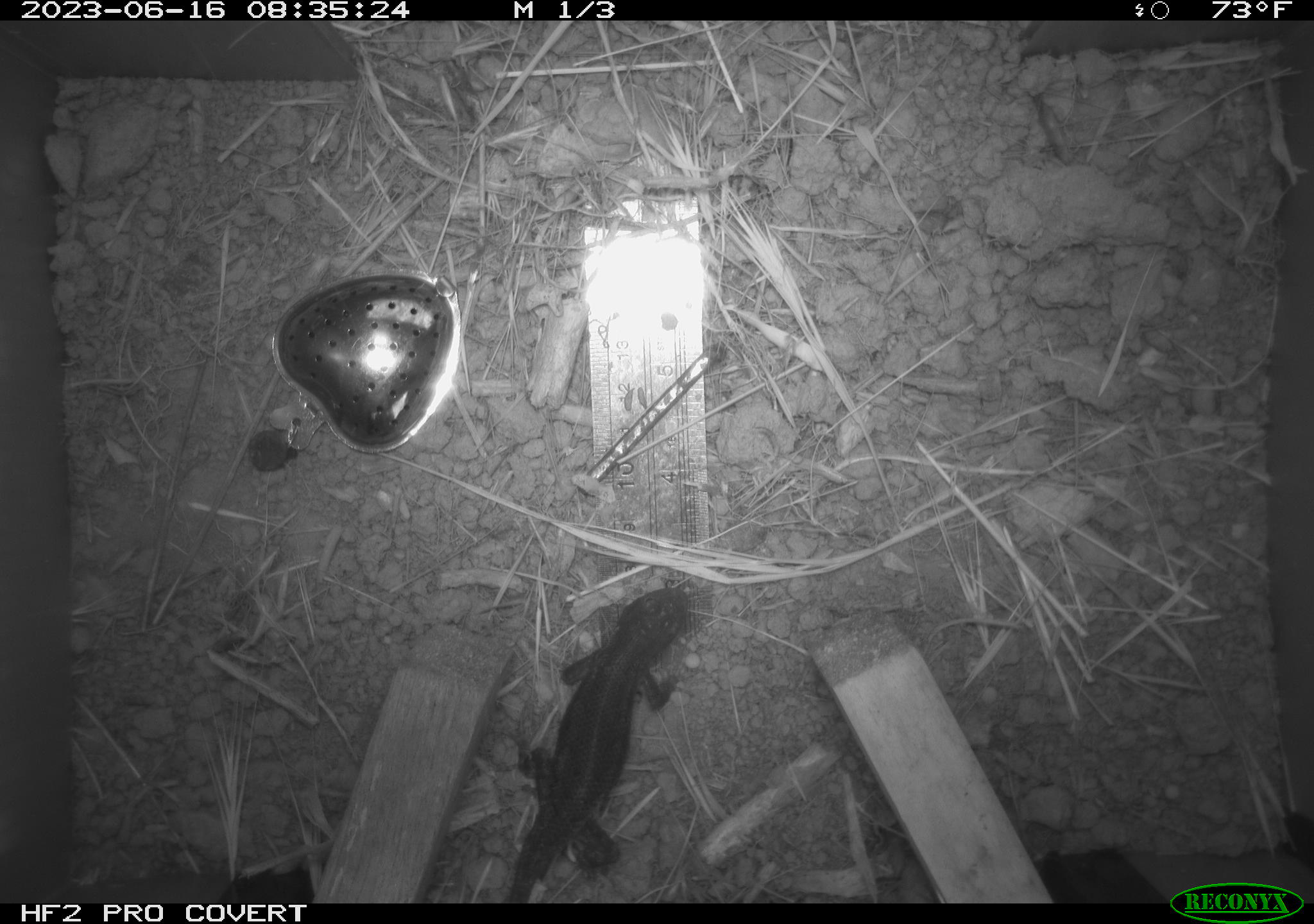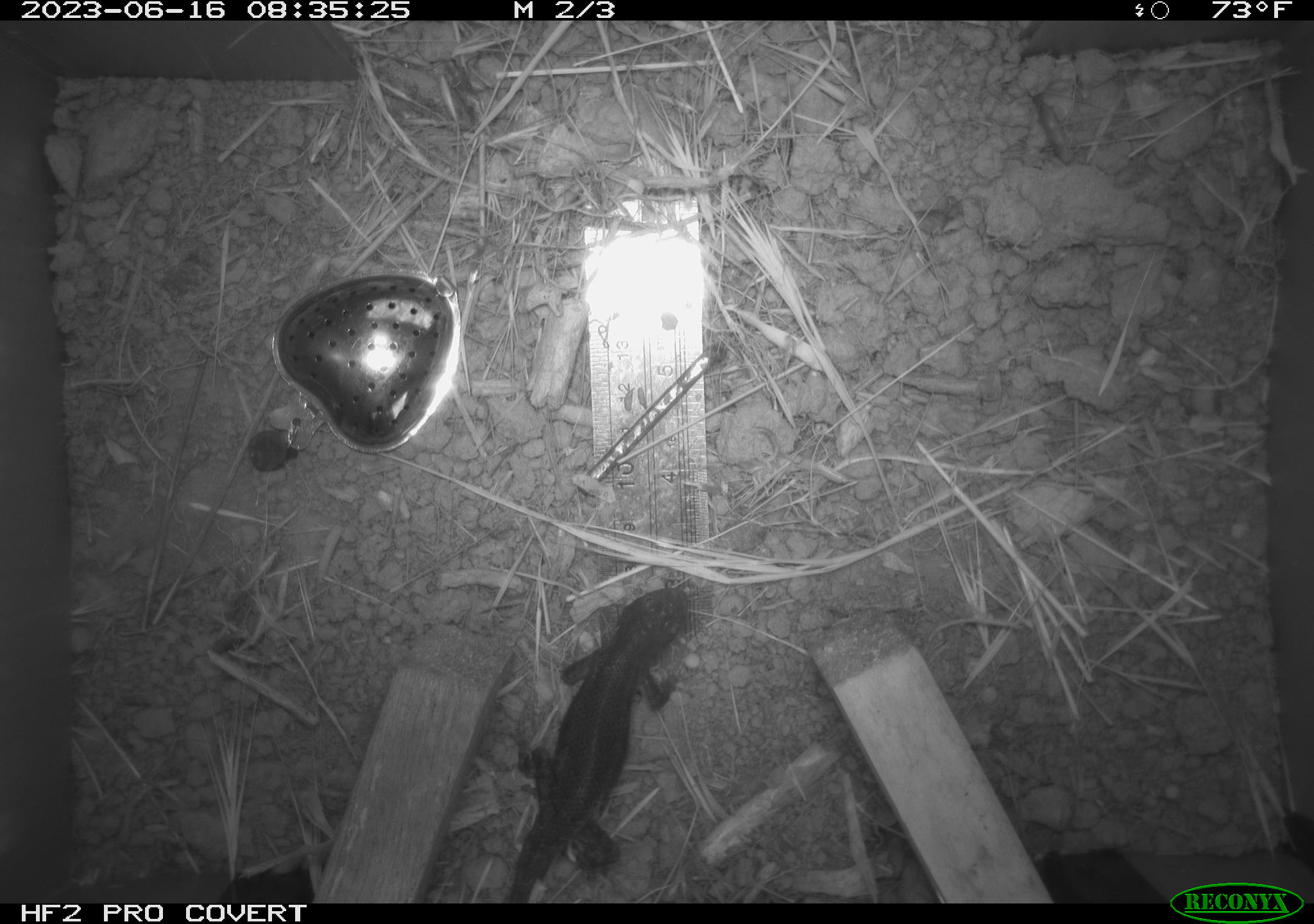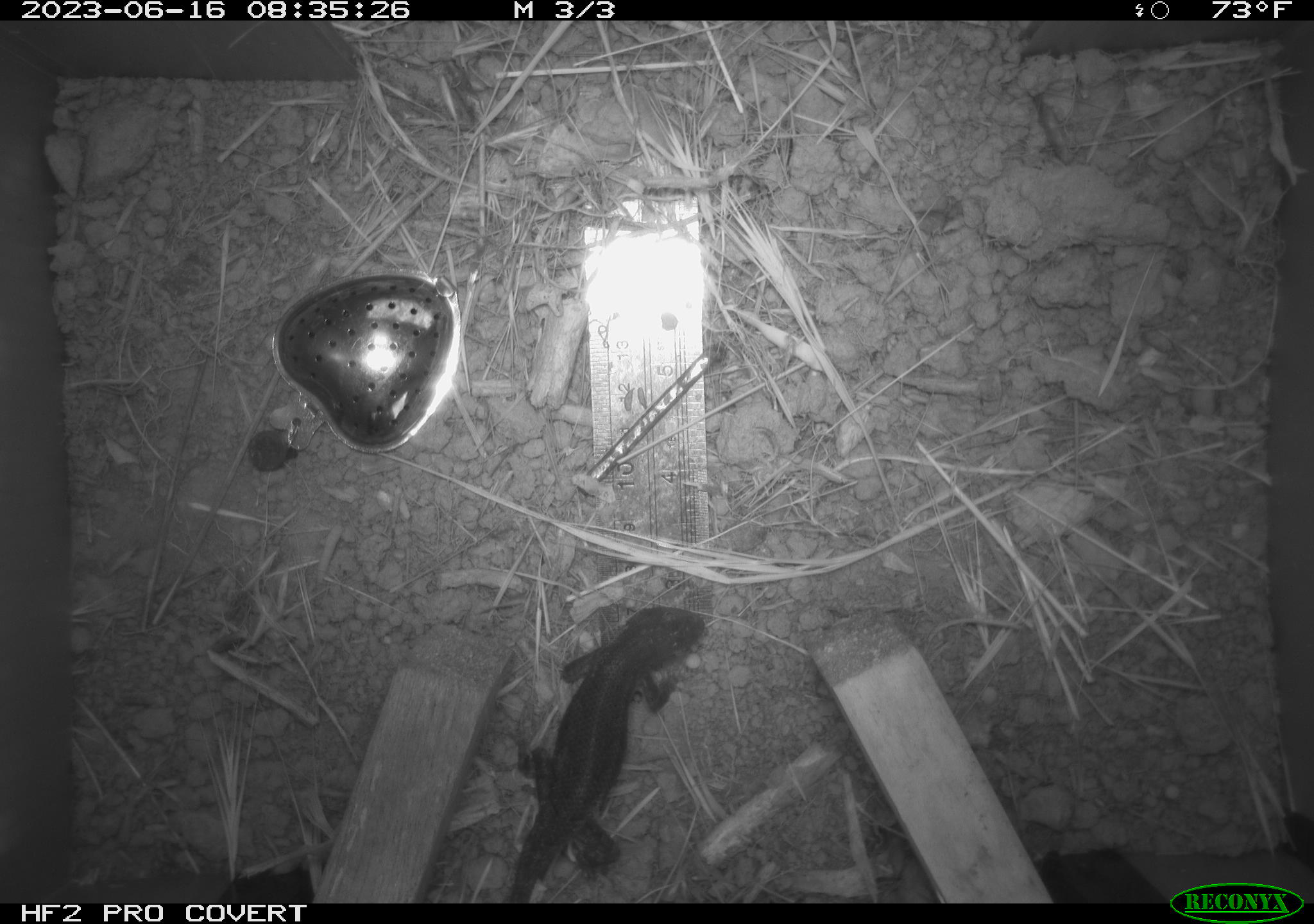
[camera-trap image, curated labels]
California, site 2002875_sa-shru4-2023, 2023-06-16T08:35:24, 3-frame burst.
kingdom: Animalia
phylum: Chordata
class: Reptilia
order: Squamata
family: Phrynosomatidae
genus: Sceloporus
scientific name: Sceloporus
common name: spiny lizards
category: sceloporus species